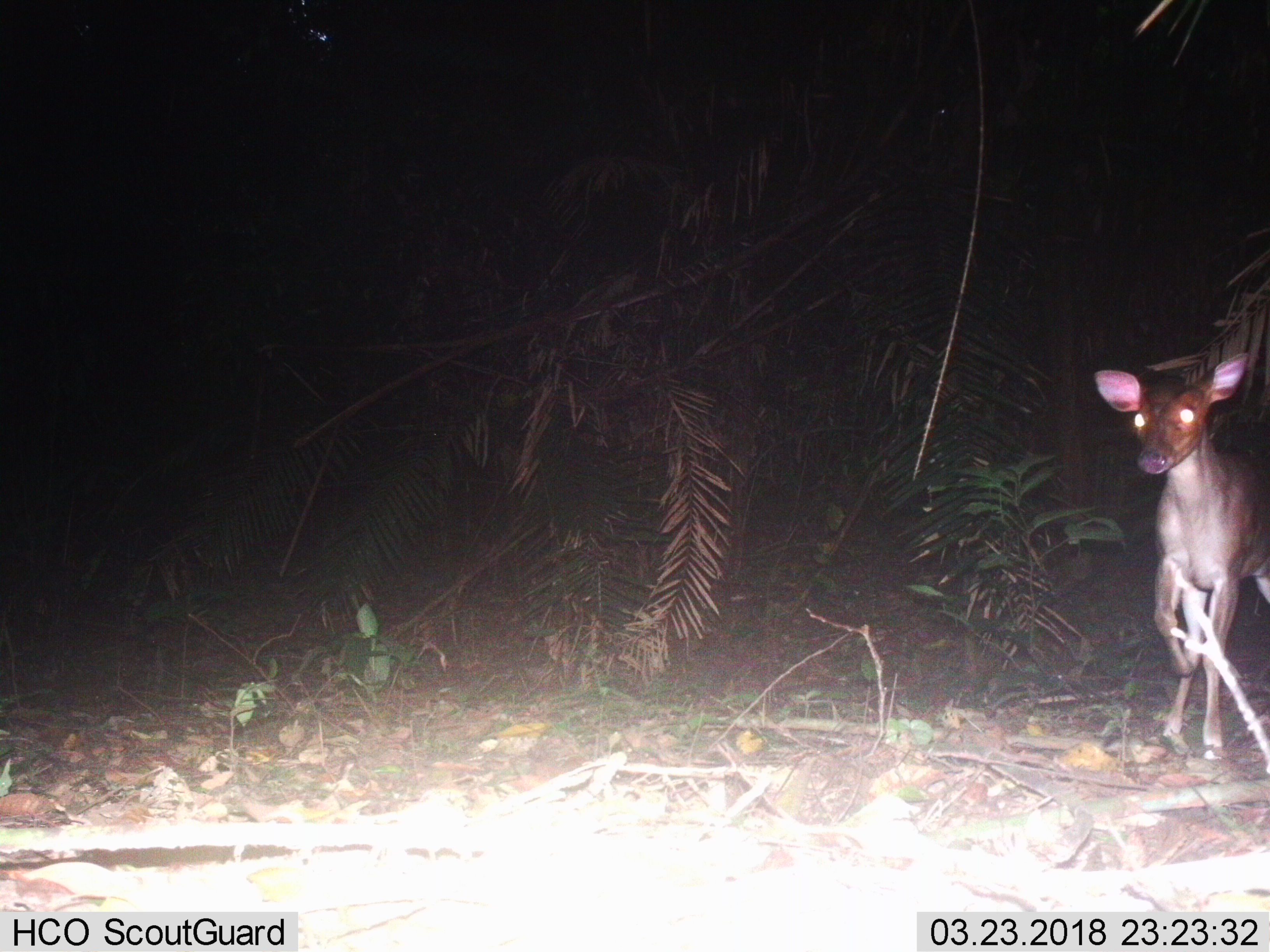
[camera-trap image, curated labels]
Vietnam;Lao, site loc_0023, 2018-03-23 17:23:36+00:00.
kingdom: Animalia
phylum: Chordata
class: Mammalia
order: Artiodactyla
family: Cervidae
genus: Muntiacus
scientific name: Muntiacus vuquangensis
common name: large-antlered muntjac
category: large antlered muntjac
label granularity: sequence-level